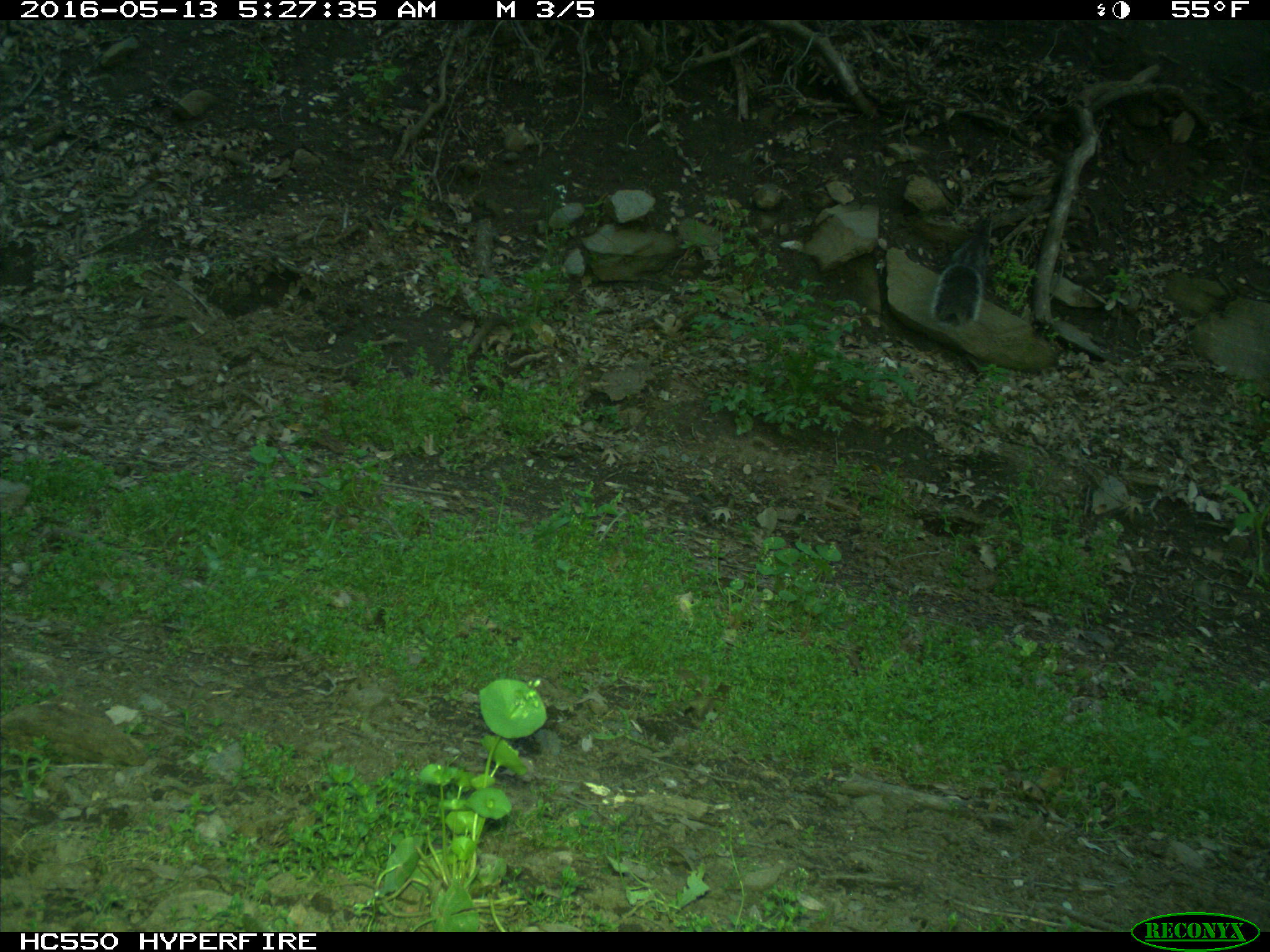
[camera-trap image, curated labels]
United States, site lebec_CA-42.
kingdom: Animalia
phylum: Chordata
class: Mammalia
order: Rodentia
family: Sciuridae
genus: Sciurus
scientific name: Sciurus carolinensis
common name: eastern gray squirrel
Sciurus carolinensis (eastern gray squirrel).